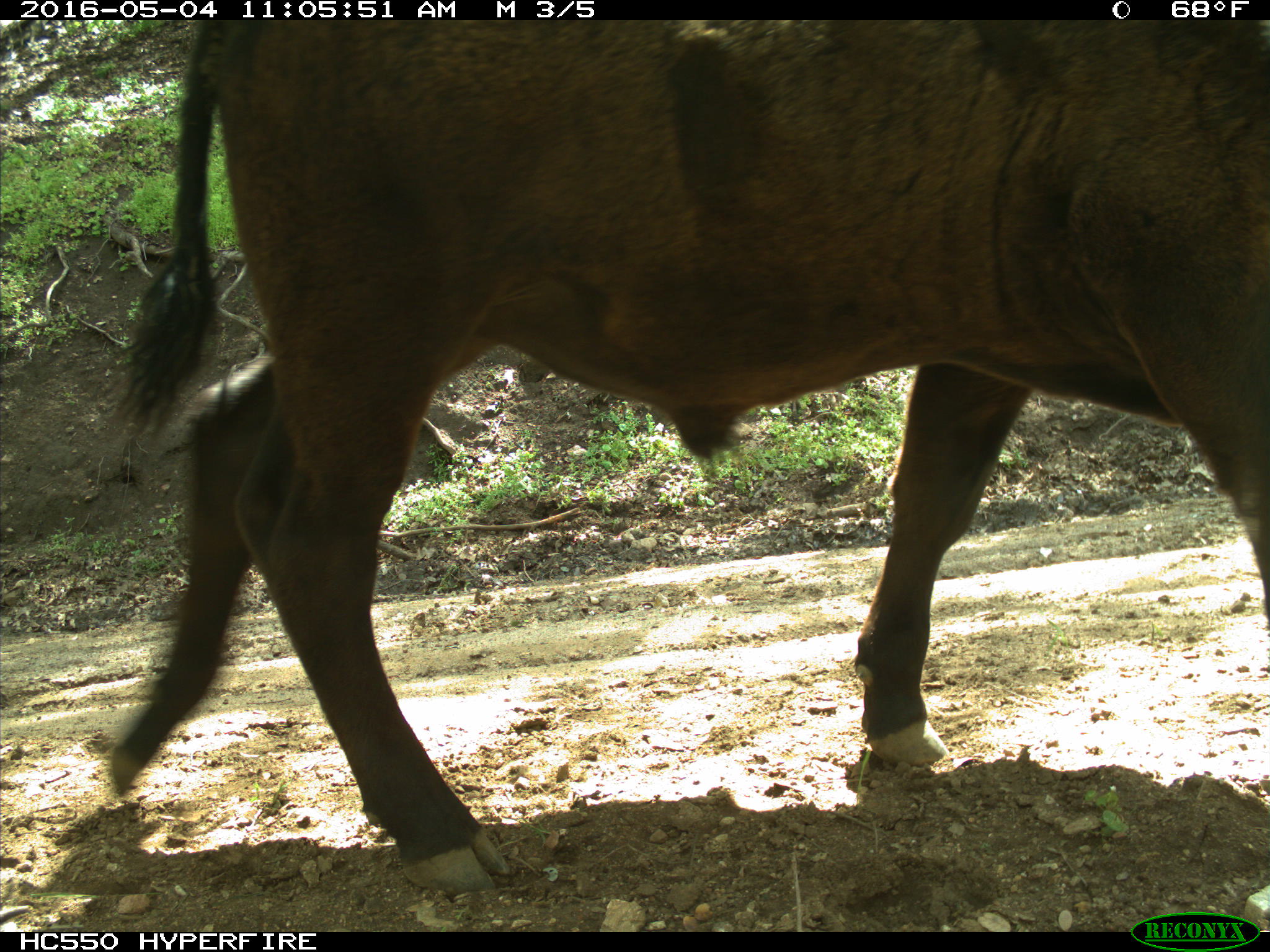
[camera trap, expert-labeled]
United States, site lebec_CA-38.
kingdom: Animalia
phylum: Chordata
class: Mammalia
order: Artiodactyla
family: Bovidae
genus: Bos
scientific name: Bos taurus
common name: domestic cow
Bos taurus (domestic cow).